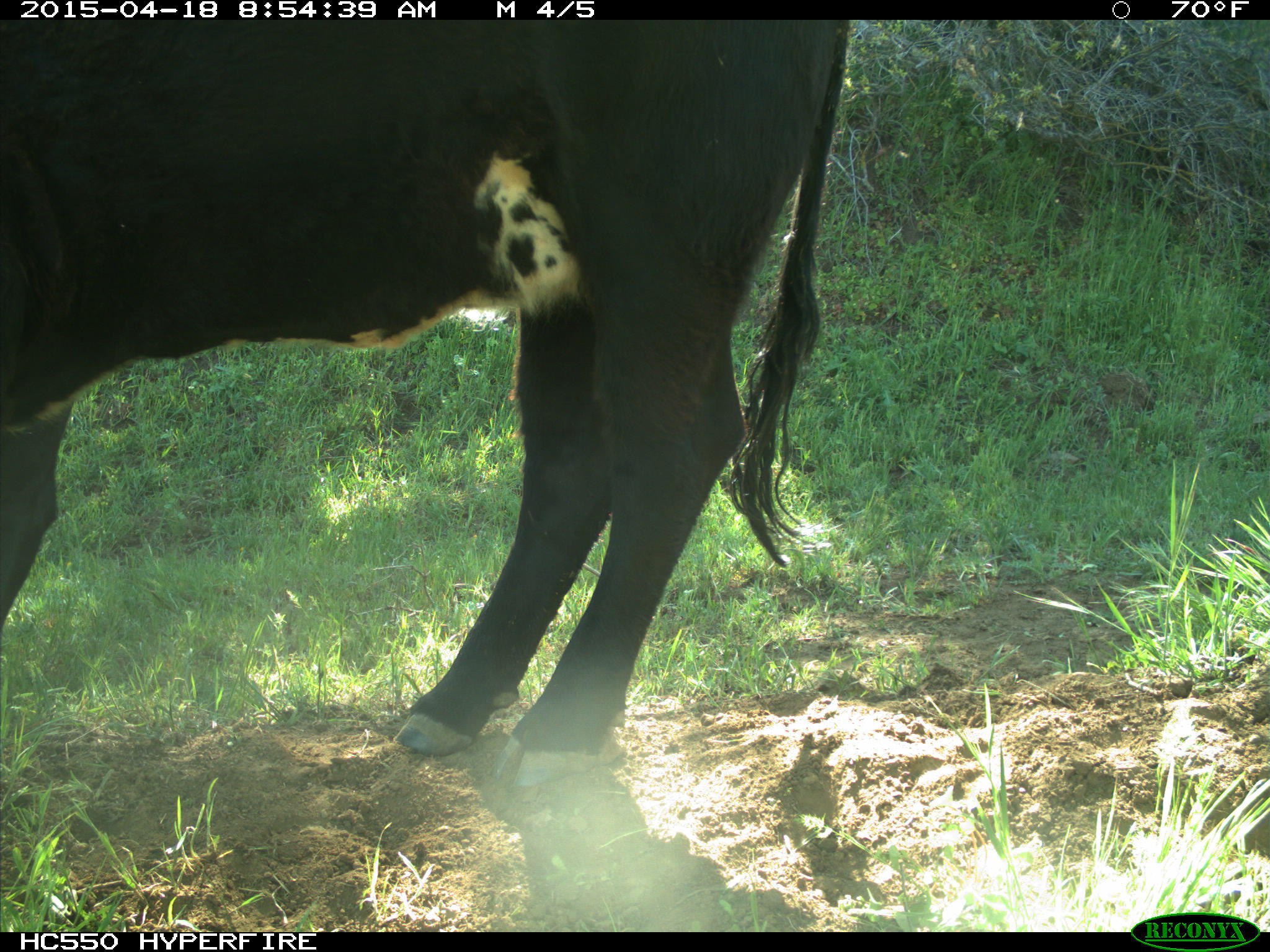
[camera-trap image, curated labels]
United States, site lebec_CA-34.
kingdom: Animalia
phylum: Chordata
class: Mammalia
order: Artiodactyla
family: Bovidae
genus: Bos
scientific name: Bos taurus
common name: domestic cow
Bos taurus (domestic cow).